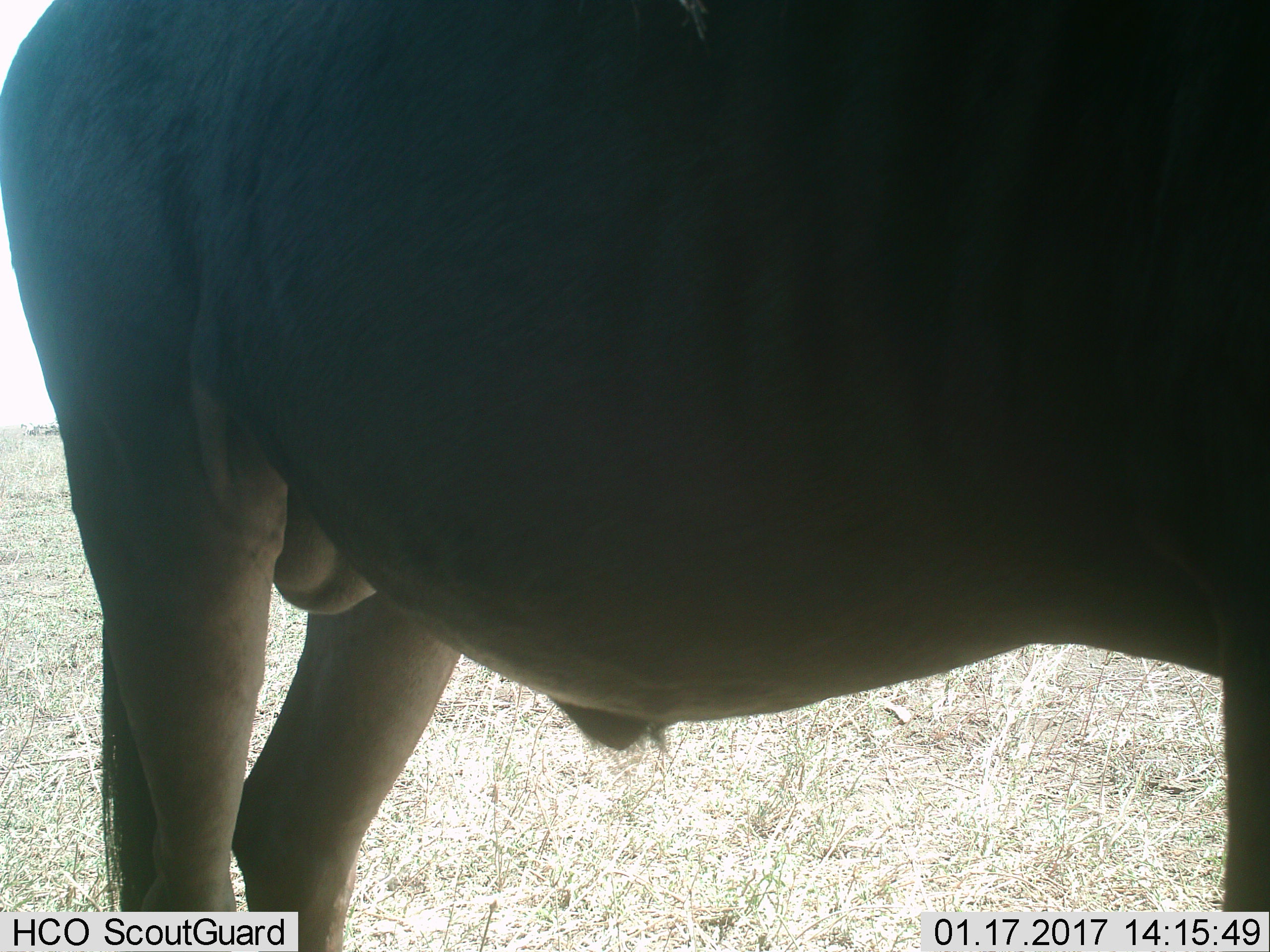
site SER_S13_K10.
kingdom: Animalia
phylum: Chordata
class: Mammalia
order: Artiodactyla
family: Bovidae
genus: Connochaetes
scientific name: Connochaetes taurinus taurinus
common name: blue wildebeest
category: wildebeestblue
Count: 1.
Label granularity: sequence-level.